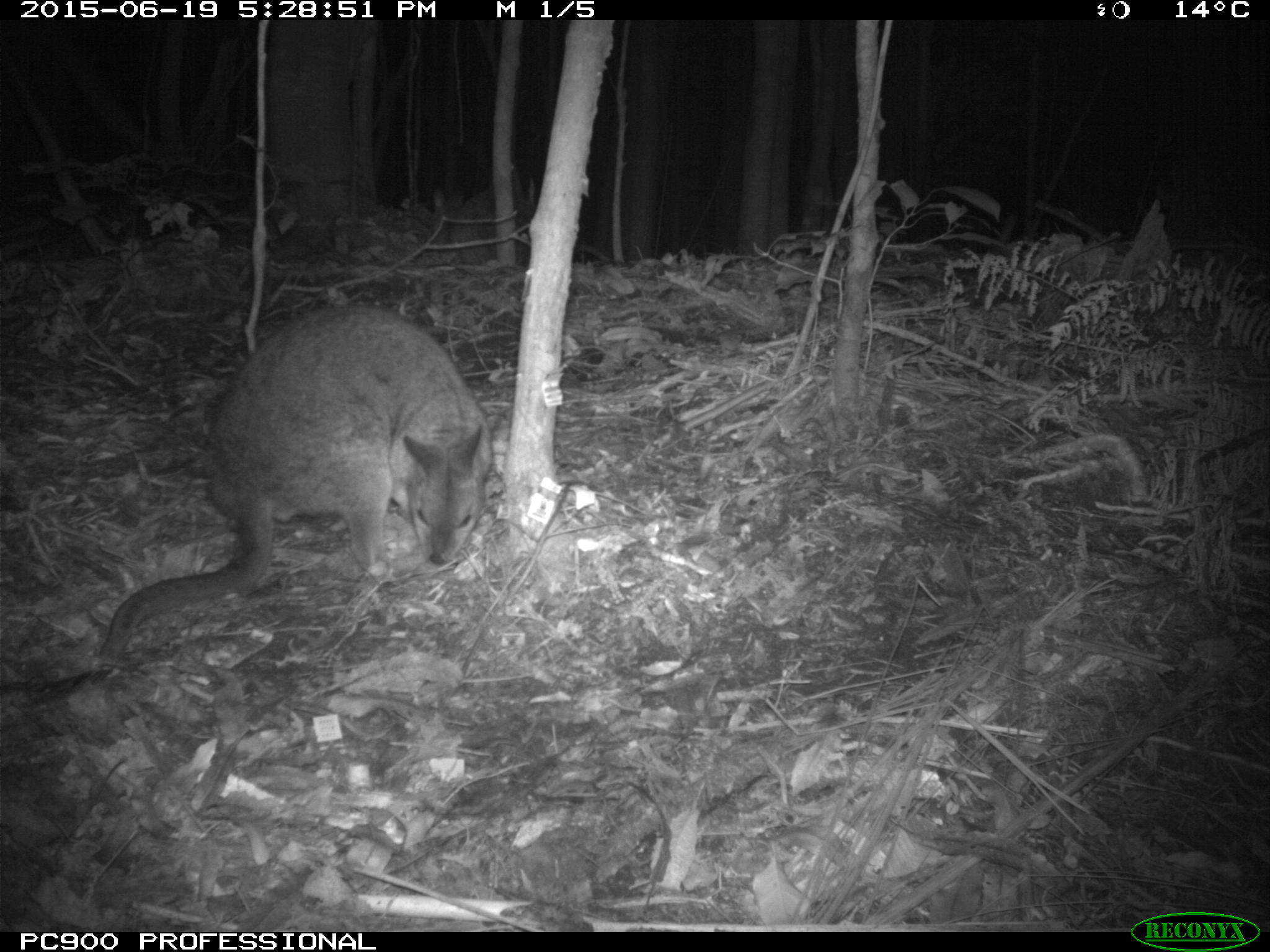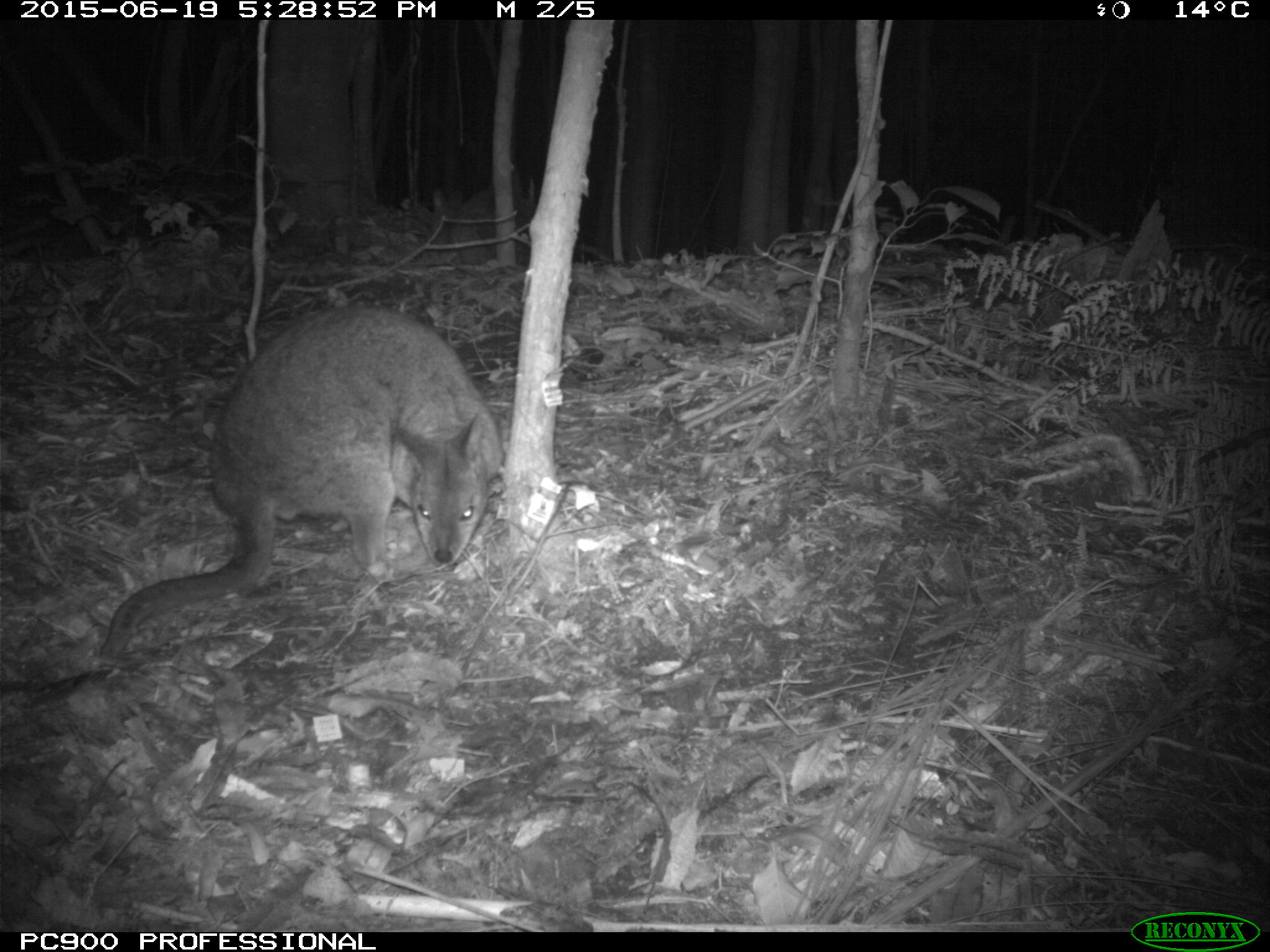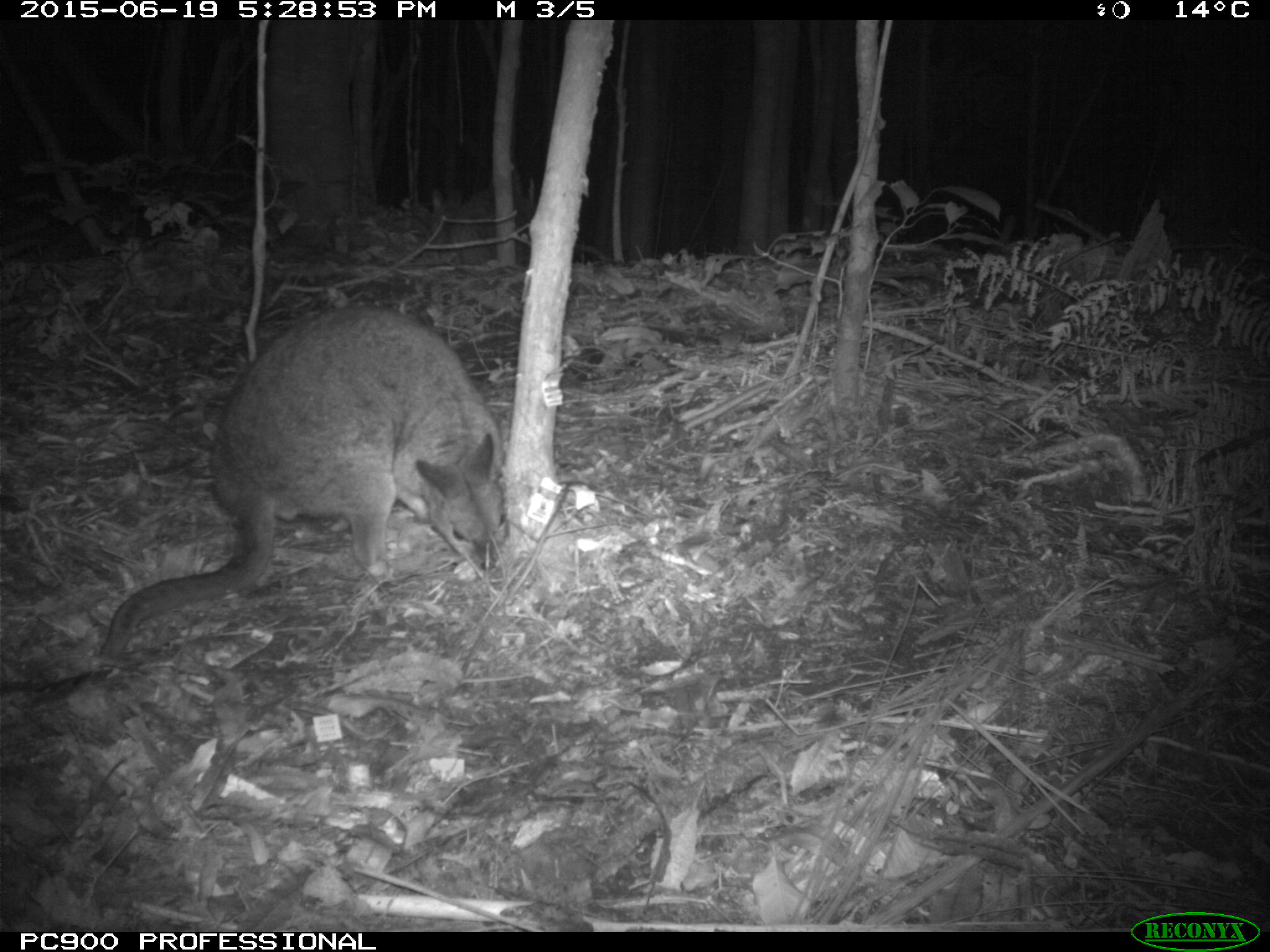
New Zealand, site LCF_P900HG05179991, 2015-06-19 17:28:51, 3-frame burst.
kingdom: Animalia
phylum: Chordata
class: Mammalia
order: Diprotodontia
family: Macropodidae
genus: Notamacropus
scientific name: Notamacropus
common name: wallaby